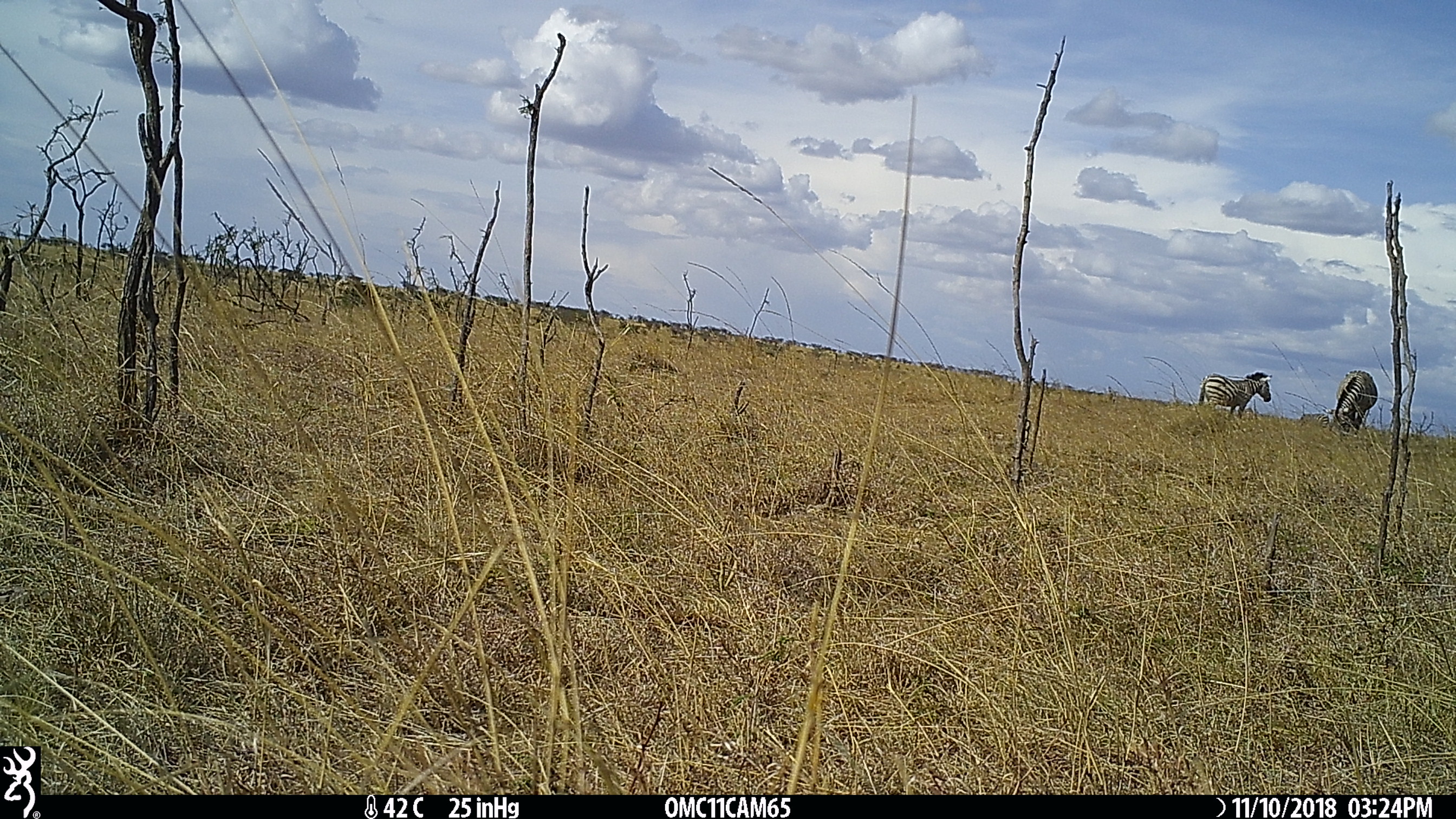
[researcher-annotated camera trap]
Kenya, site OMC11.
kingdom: Animalia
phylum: Chordata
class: Mammalia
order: Perissodactyla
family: Equidae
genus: Equus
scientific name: Equus quagga burchellii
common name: burchell's zebra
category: zebra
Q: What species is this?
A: Zebra (burchell's zebra) (Equus quagga burchellii).